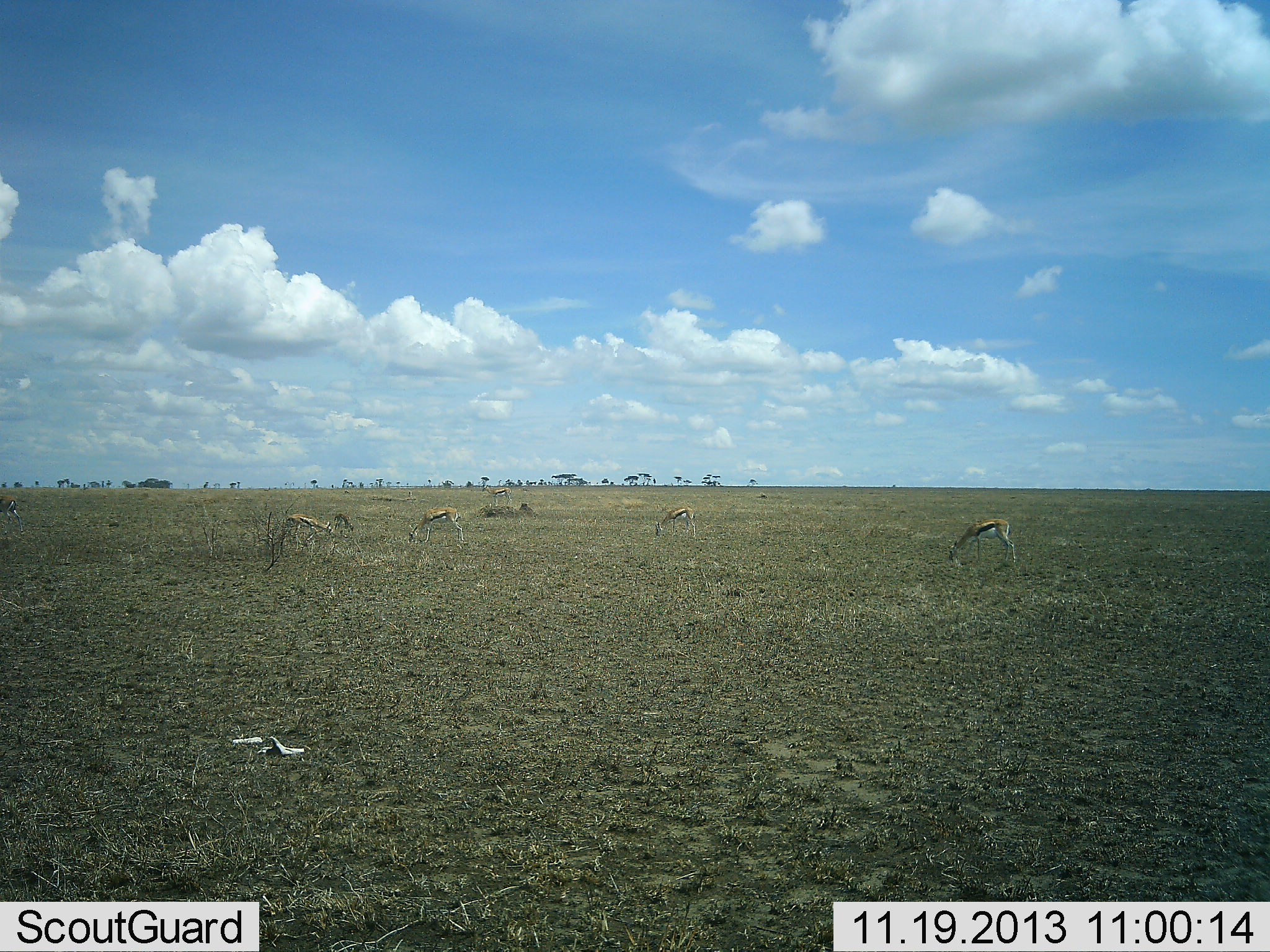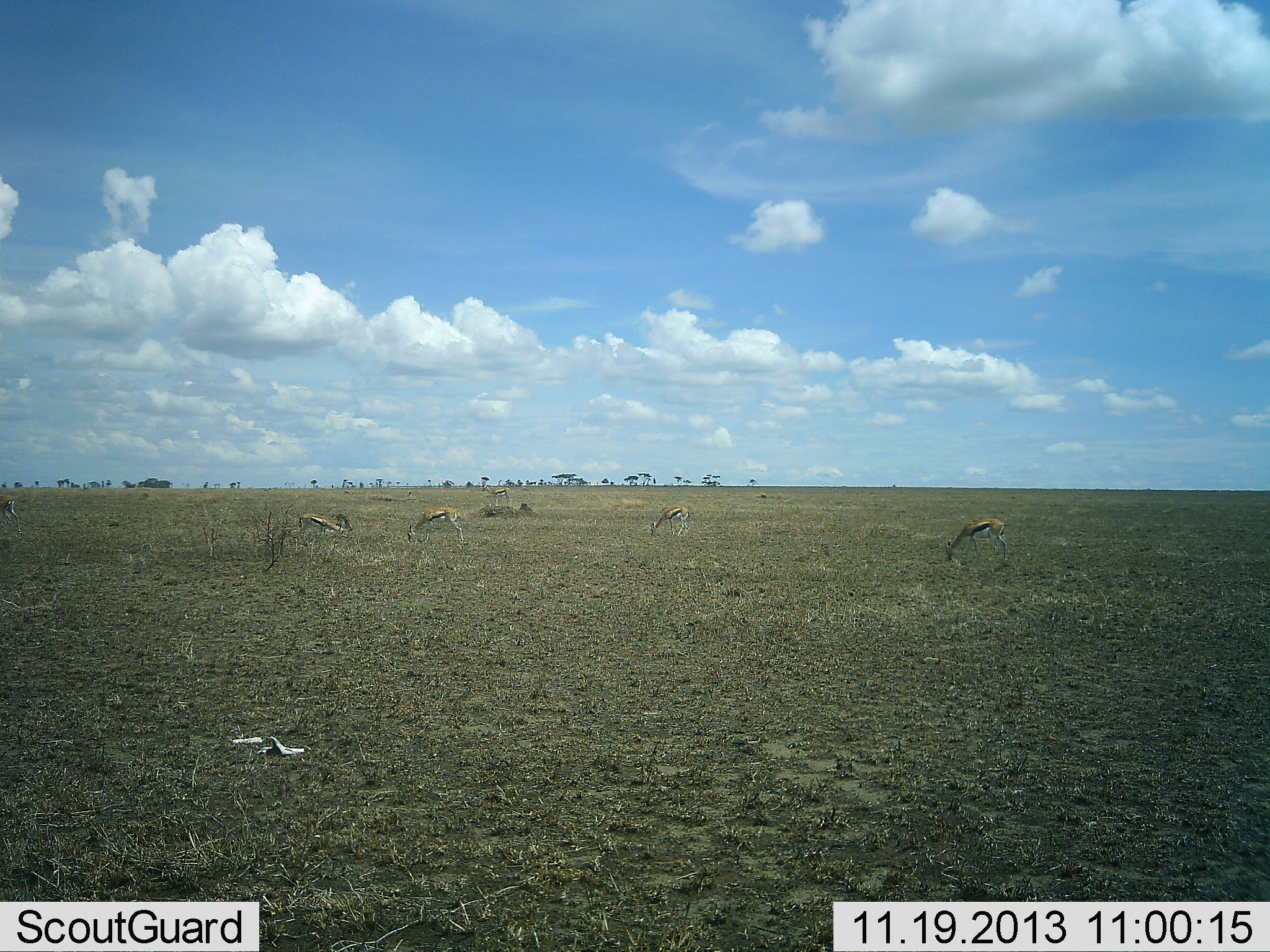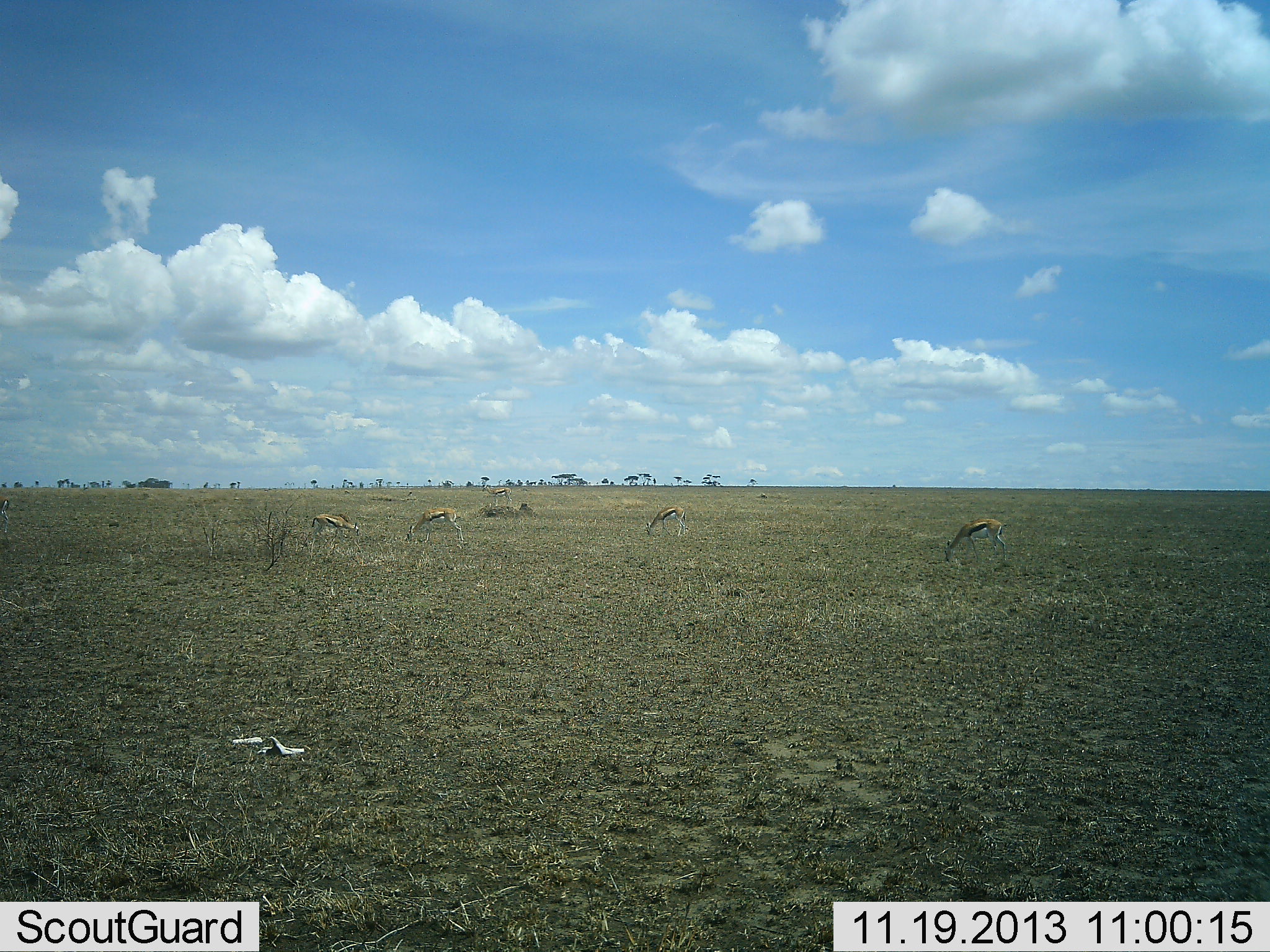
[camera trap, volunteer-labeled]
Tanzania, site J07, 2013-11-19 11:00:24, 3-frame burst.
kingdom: Animalia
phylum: Chordata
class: Mammalia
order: Artiodactyla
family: Bovidae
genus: Eudorcas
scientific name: Eudorcas thomsonii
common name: thomson's gazelle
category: gazellethomsons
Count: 6.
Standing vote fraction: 20%.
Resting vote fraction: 0%.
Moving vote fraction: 20%.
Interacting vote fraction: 0%.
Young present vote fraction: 0%.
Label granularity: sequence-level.